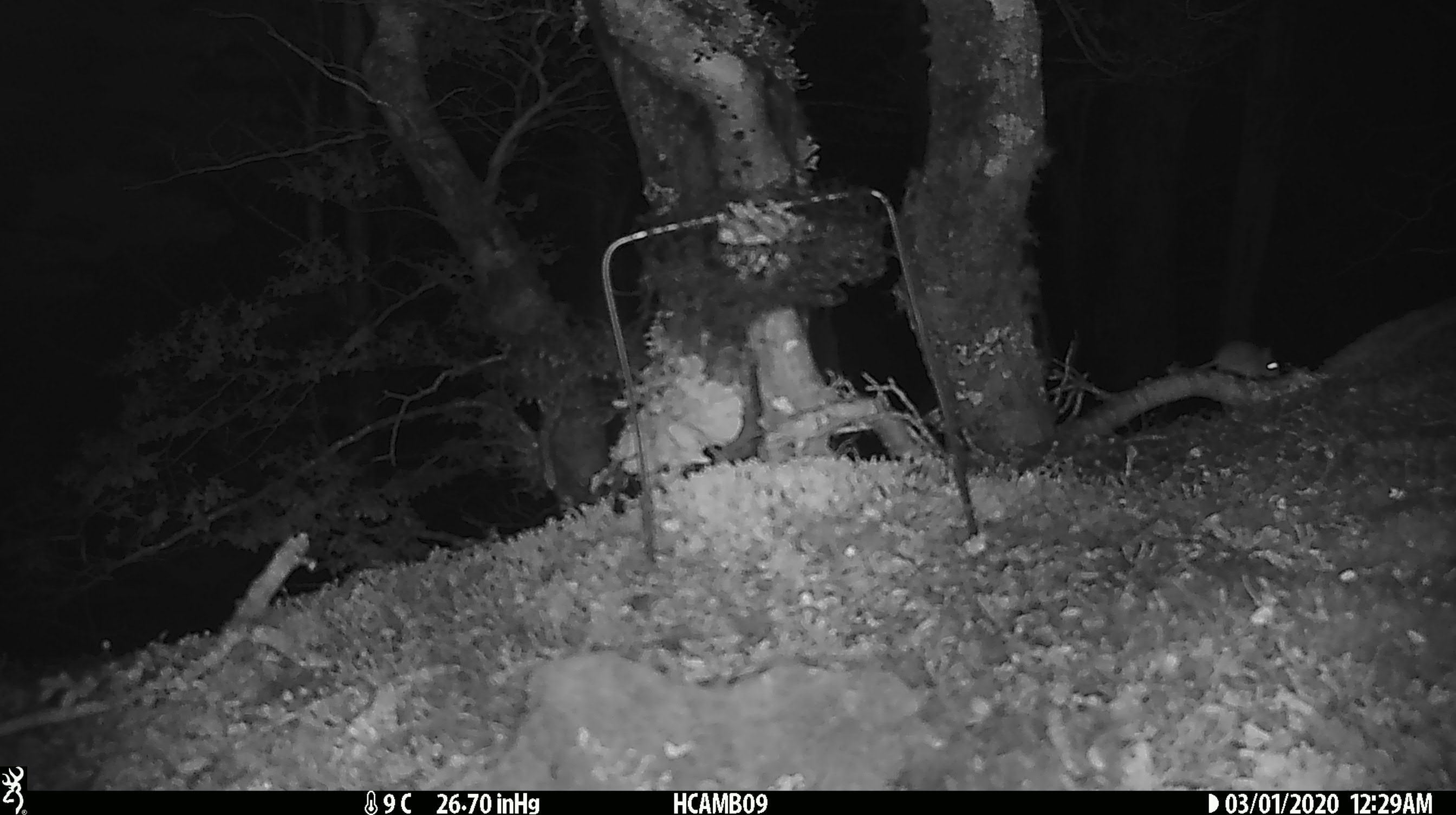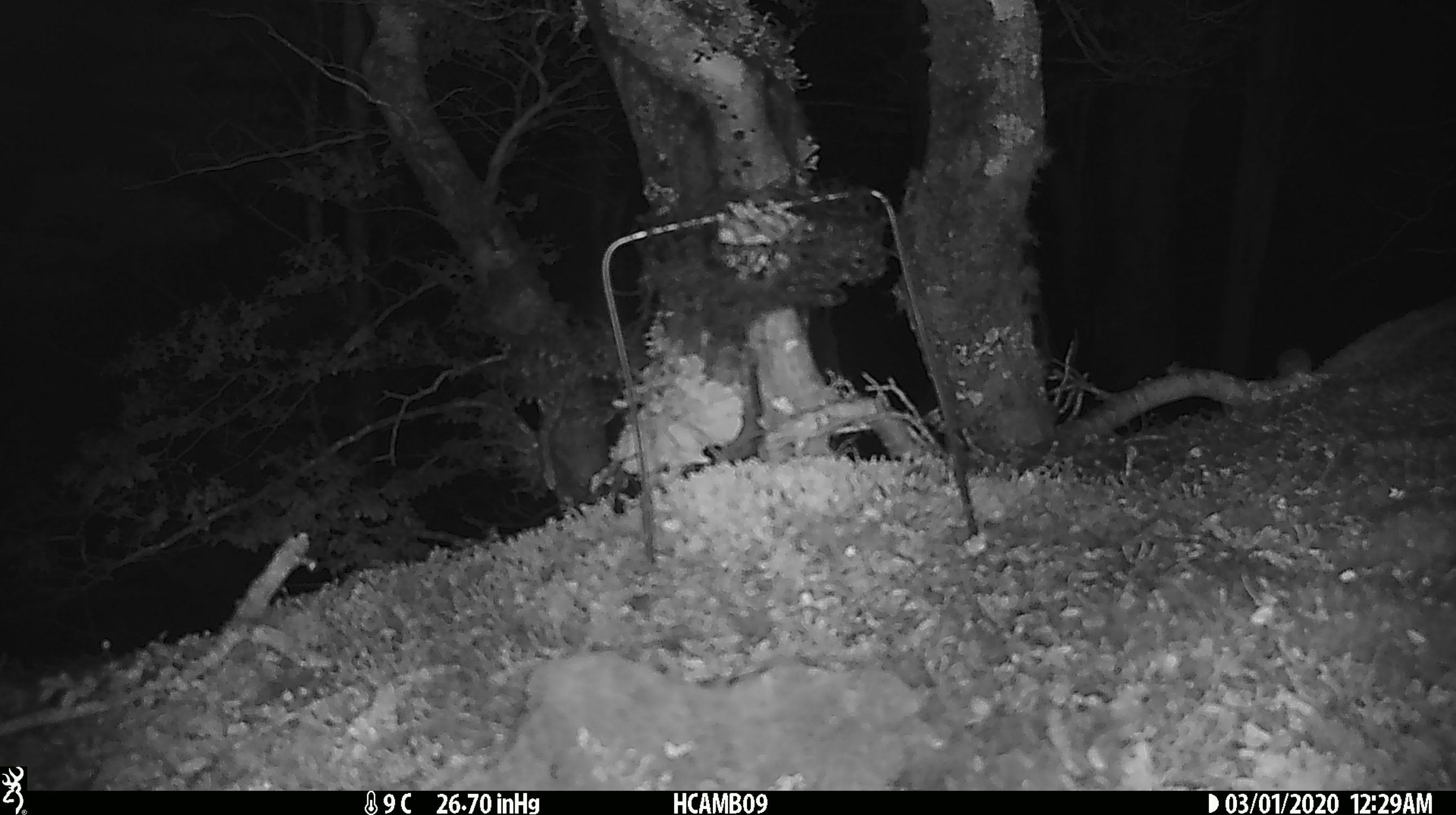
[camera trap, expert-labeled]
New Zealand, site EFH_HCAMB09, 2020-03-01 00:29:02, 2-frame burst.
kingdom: Animalia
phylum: Chordata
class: Mammalia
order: Rodentia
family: Muridae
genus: Mus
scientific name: Mus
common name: mouse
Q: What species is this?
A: Mouse (Mus).